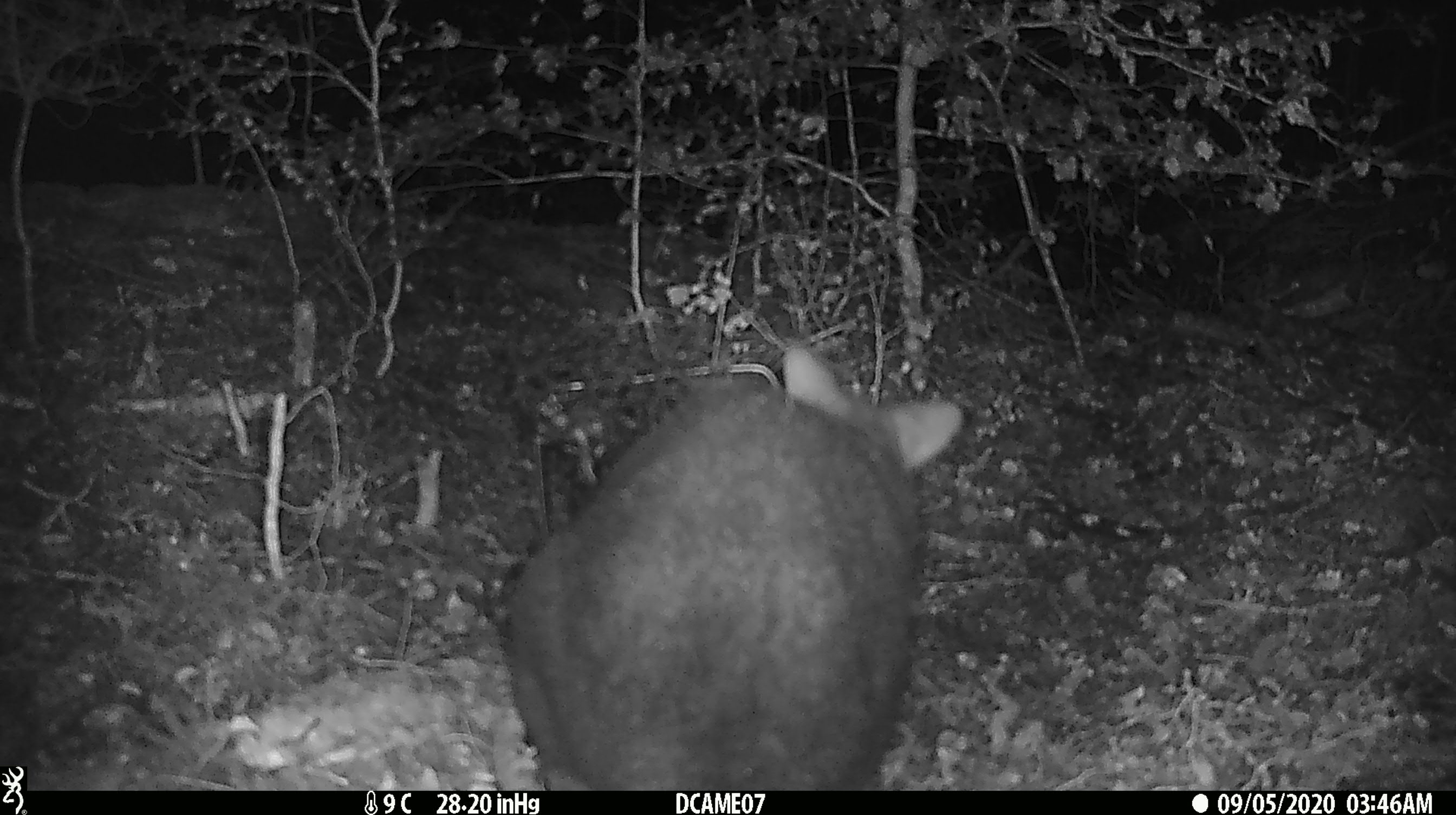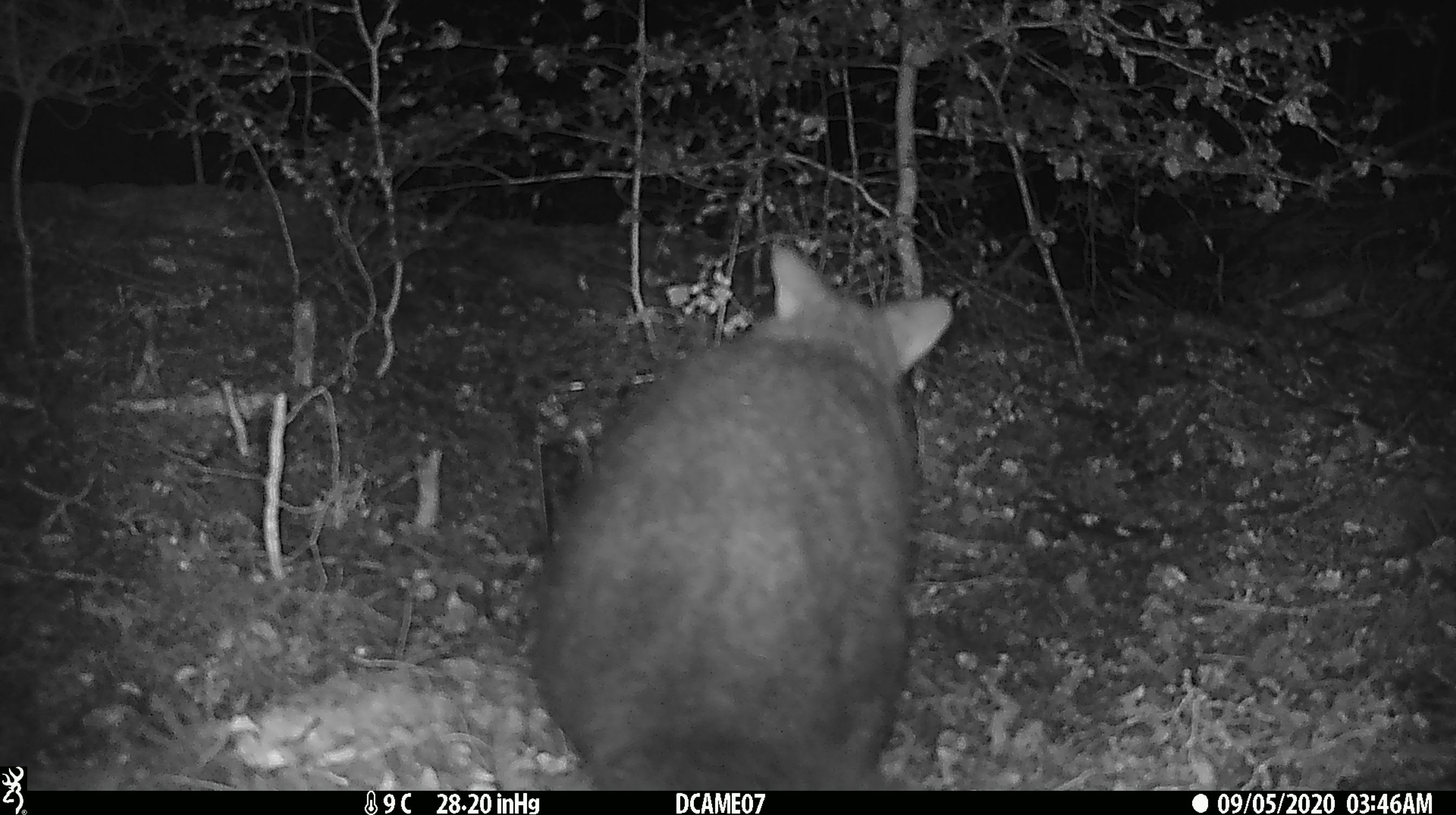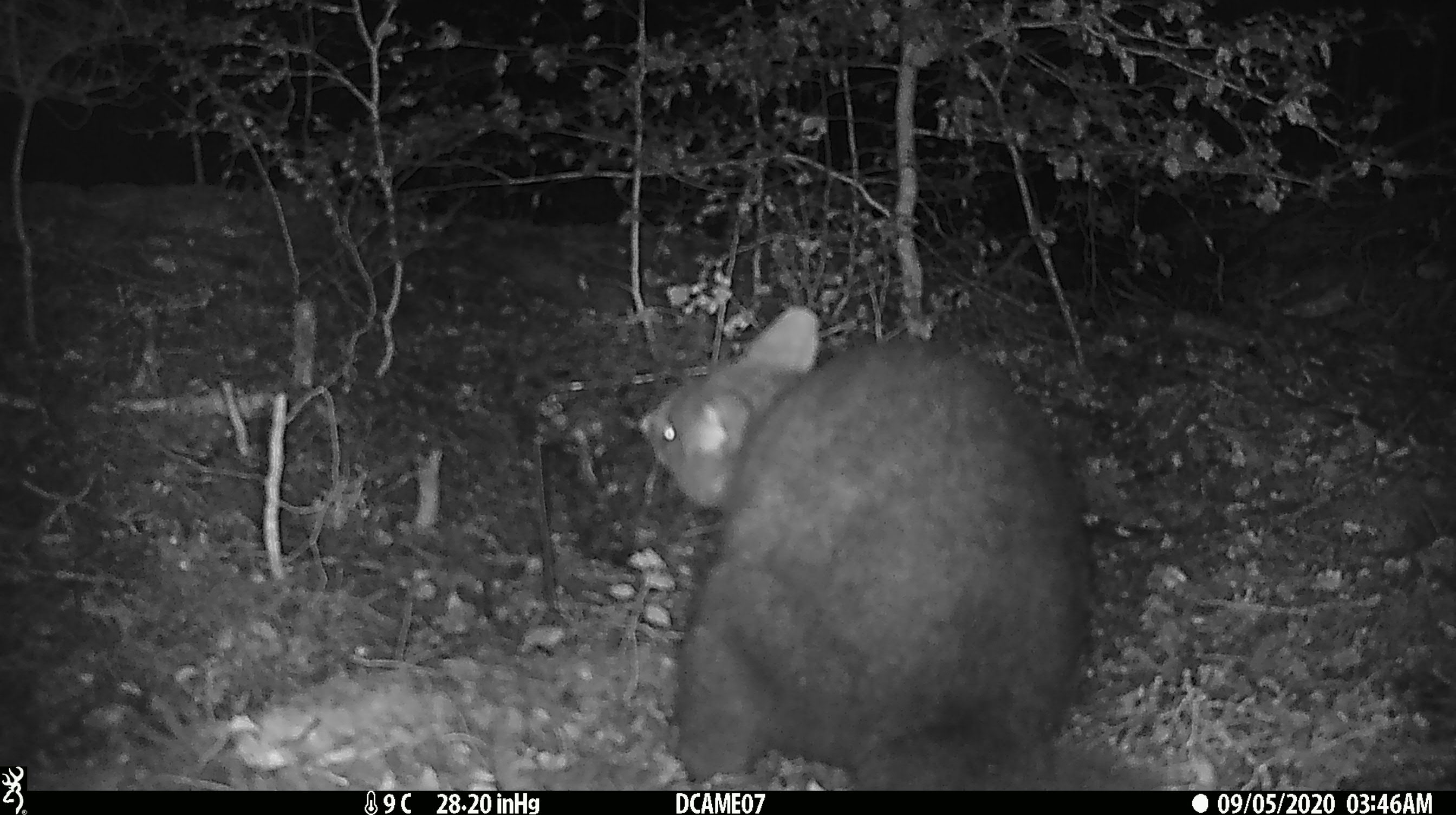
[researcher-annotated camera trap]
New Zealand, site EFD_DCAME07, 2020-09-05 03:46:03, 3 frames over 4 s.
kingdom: Animalia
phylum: Chordata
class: Mammalia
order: Diprotodontia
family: Phalangeridae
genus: Trichosurus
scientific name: Trichosurus vulpecula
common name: common brushtail possum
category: possum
Possum (common brushtail possum) (Trichosurus vulpecula).